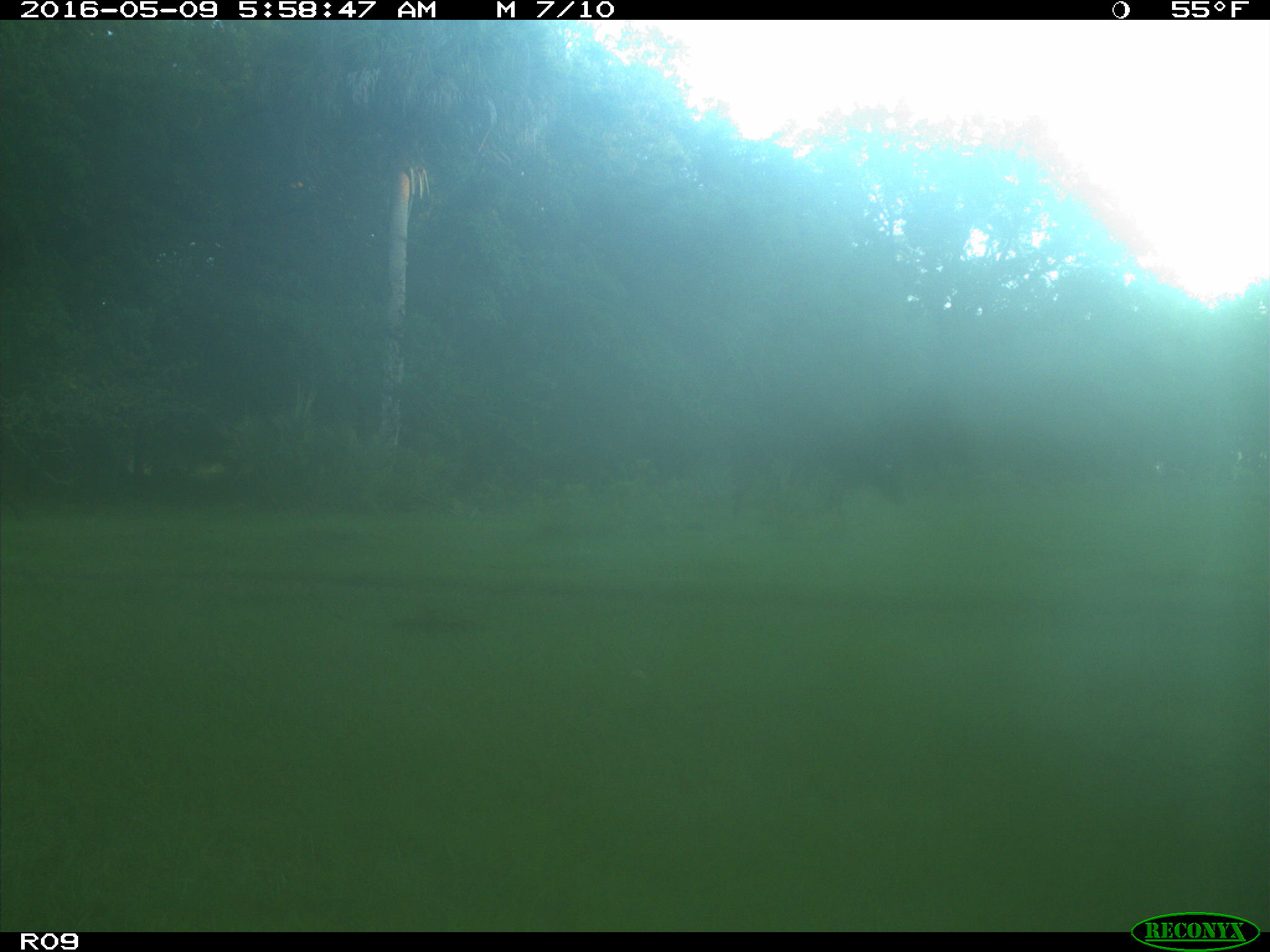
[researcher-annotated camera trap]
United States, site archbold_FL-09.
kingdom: Animalia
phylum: Chordata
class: Mammalia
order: Artiodactyla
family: Bovidae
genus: Bos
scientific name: Bos taurus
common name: domestic cow